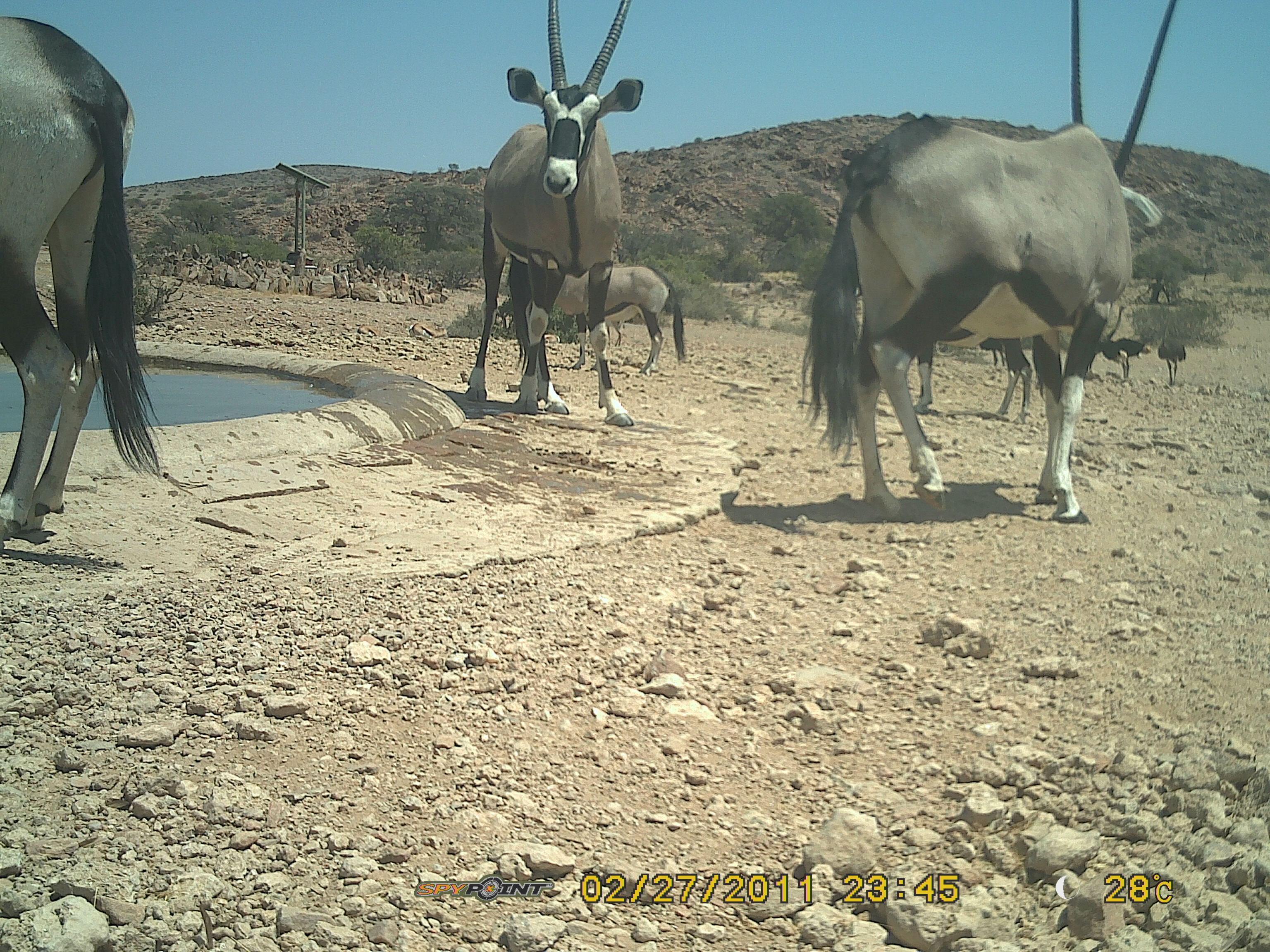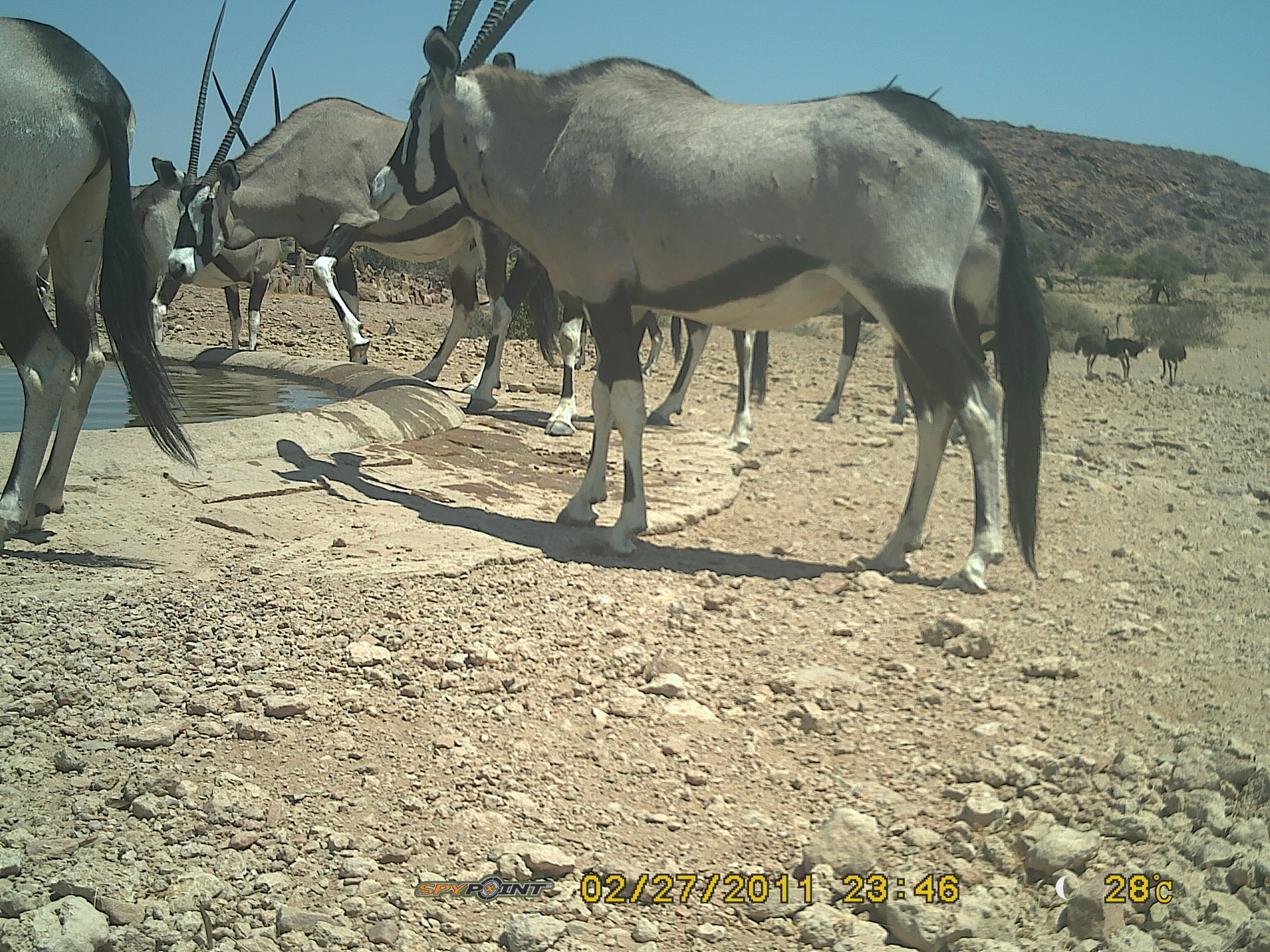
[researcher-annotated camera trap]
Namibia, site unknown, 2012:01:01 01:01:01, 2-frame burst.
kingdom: Animalia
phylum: Chordata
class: Mammalia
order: Artiodactyla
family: Bovidae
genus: Oryx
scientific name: Oryx gazella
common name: gemsbok